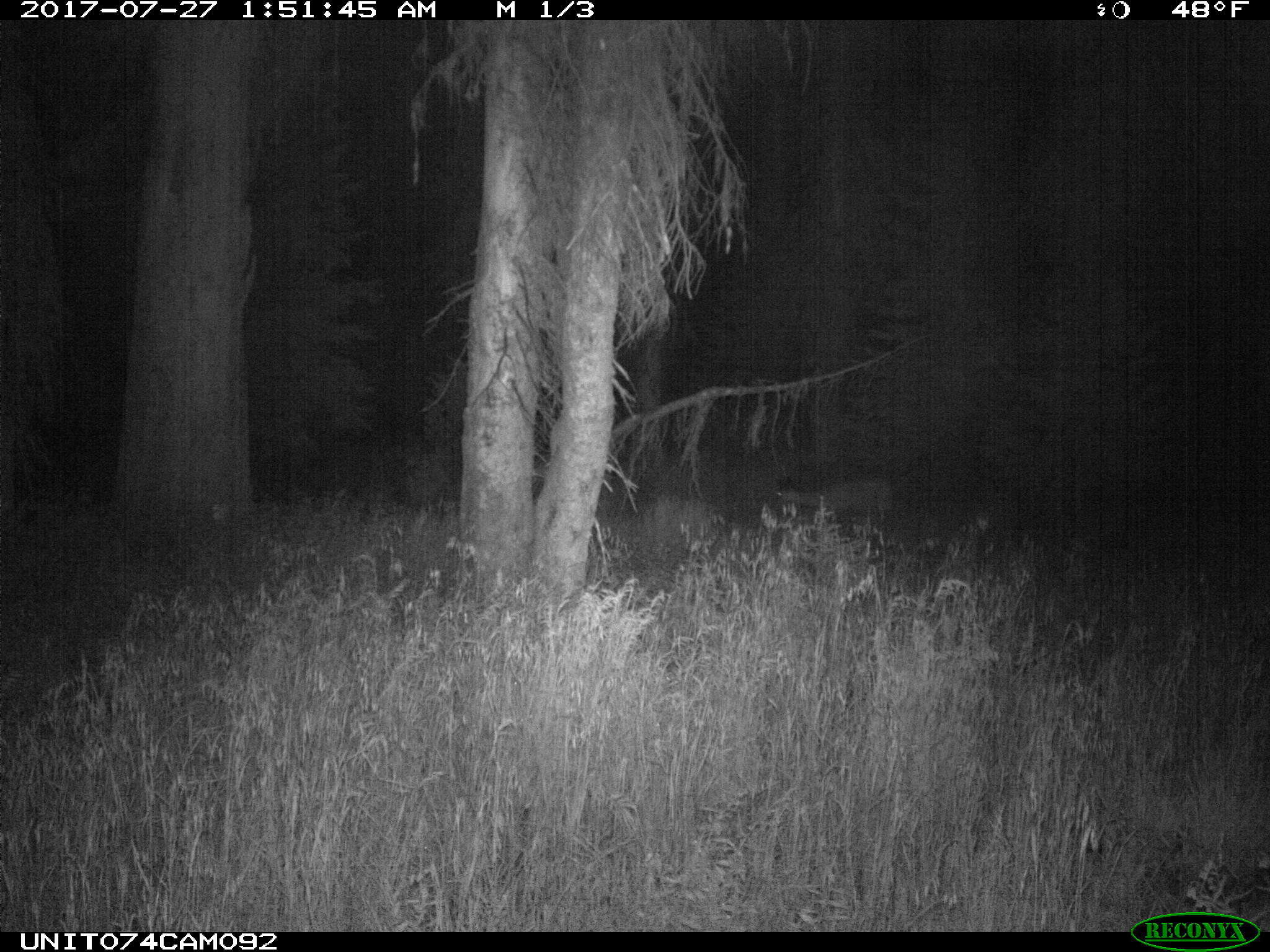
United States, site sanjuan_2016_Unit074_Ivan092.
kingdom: Animalia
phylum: Chordata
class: Mammalia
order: Artiodactyla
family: Cervidae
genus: Odocoileus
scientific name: Odocoileus hemionus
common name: mule deer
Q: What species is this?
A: Odocoileus hemionus (mule deer).